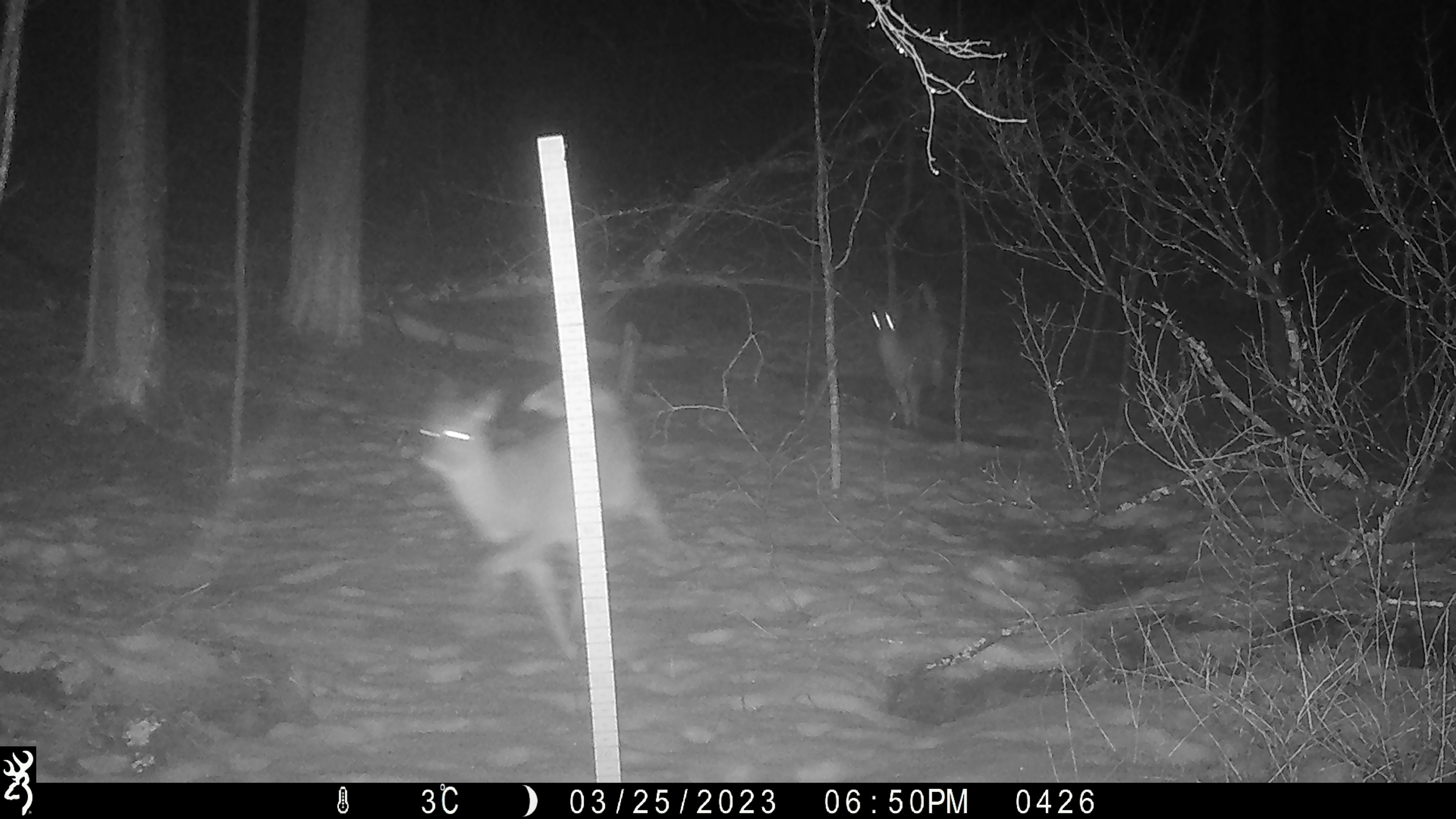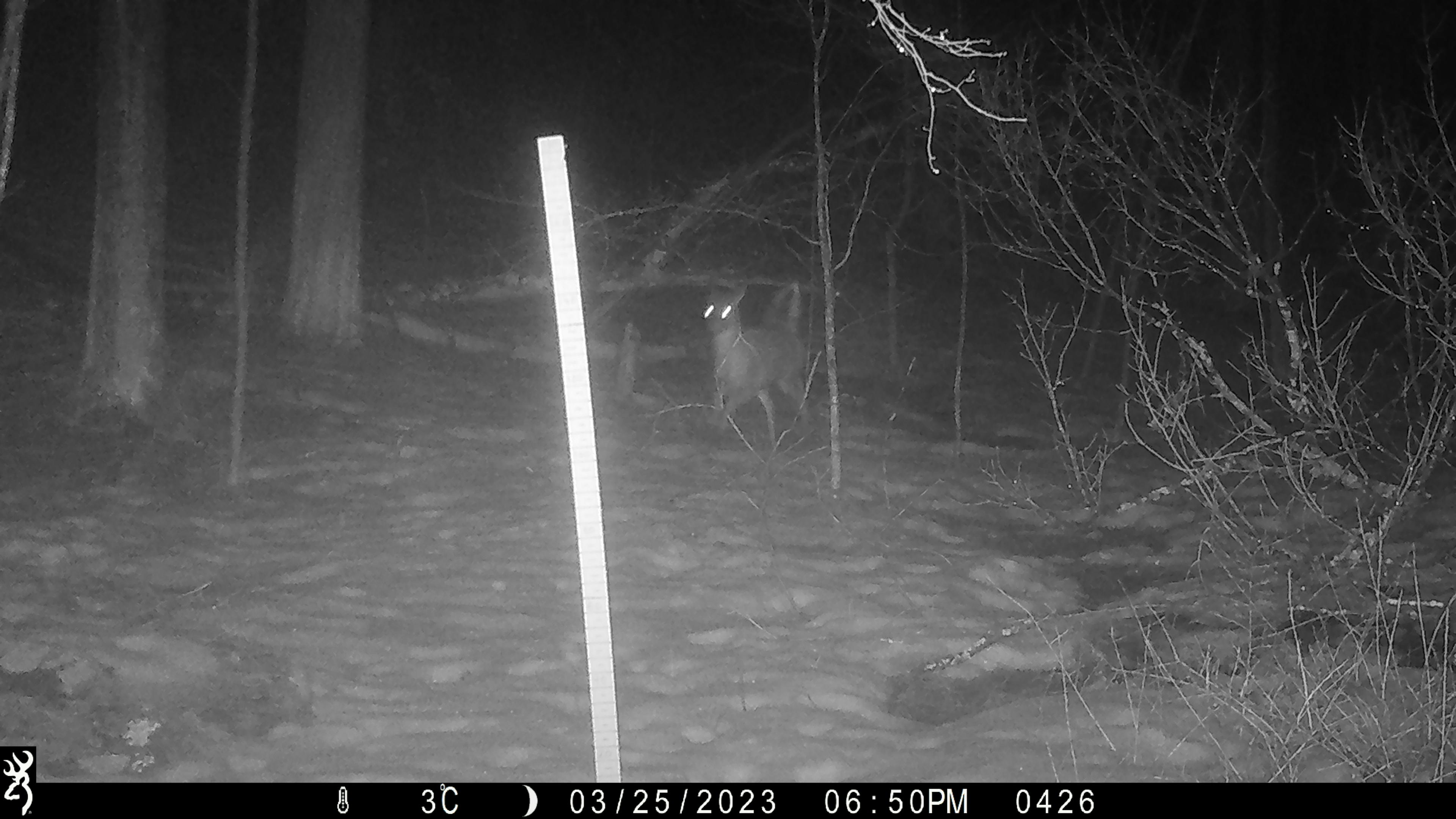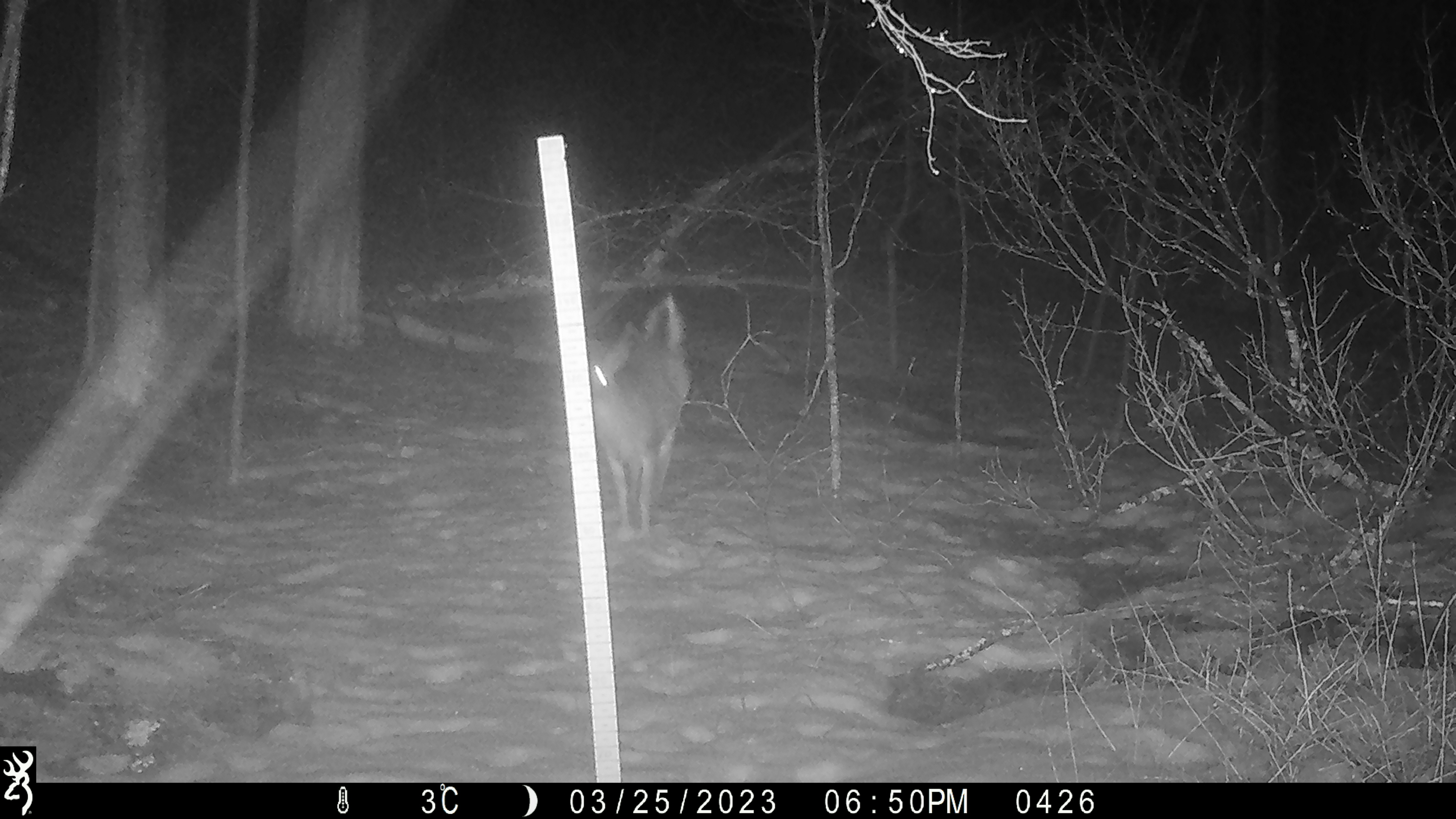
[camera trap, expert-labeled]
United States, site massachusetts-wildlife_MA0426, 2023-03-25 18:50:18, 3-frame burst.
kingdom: Animalia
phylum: Chordata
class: Mammalia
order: Artiodactyla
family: Cervidae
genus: Odocoileus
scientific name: Odocoileus virginianus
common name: white-tailed deer